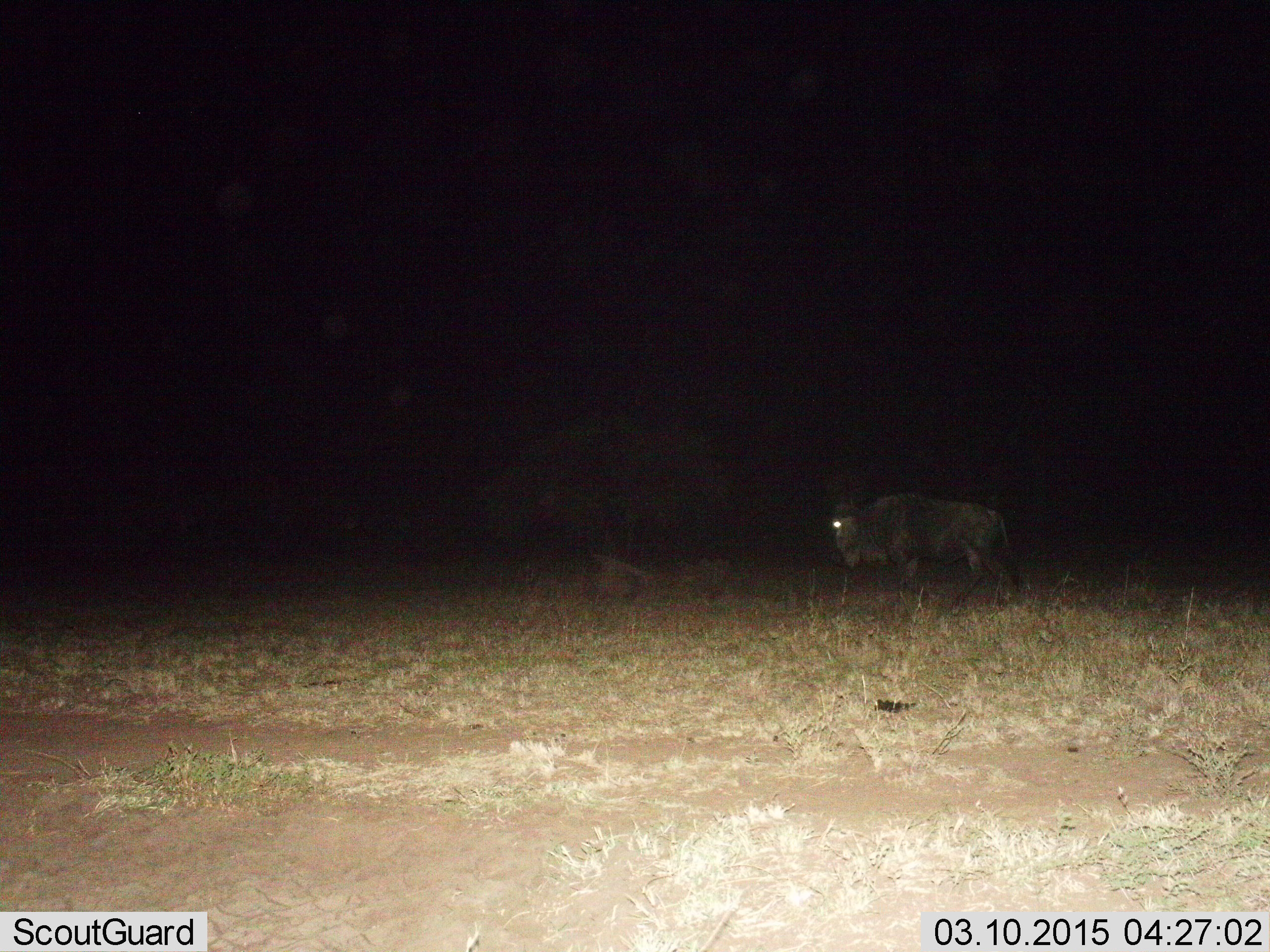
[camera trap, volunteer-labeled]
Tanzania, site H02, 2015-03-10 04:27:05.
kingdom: Animalia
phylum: Chordata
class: Mammalia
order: Artiodactyla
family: Bovidae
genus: Connochaetes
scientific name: Connochaetes taurinus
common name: blue wildebeest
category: wildebeest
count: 1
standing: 10%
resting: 0%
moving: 90%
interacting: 0%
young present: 0%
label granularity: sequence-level